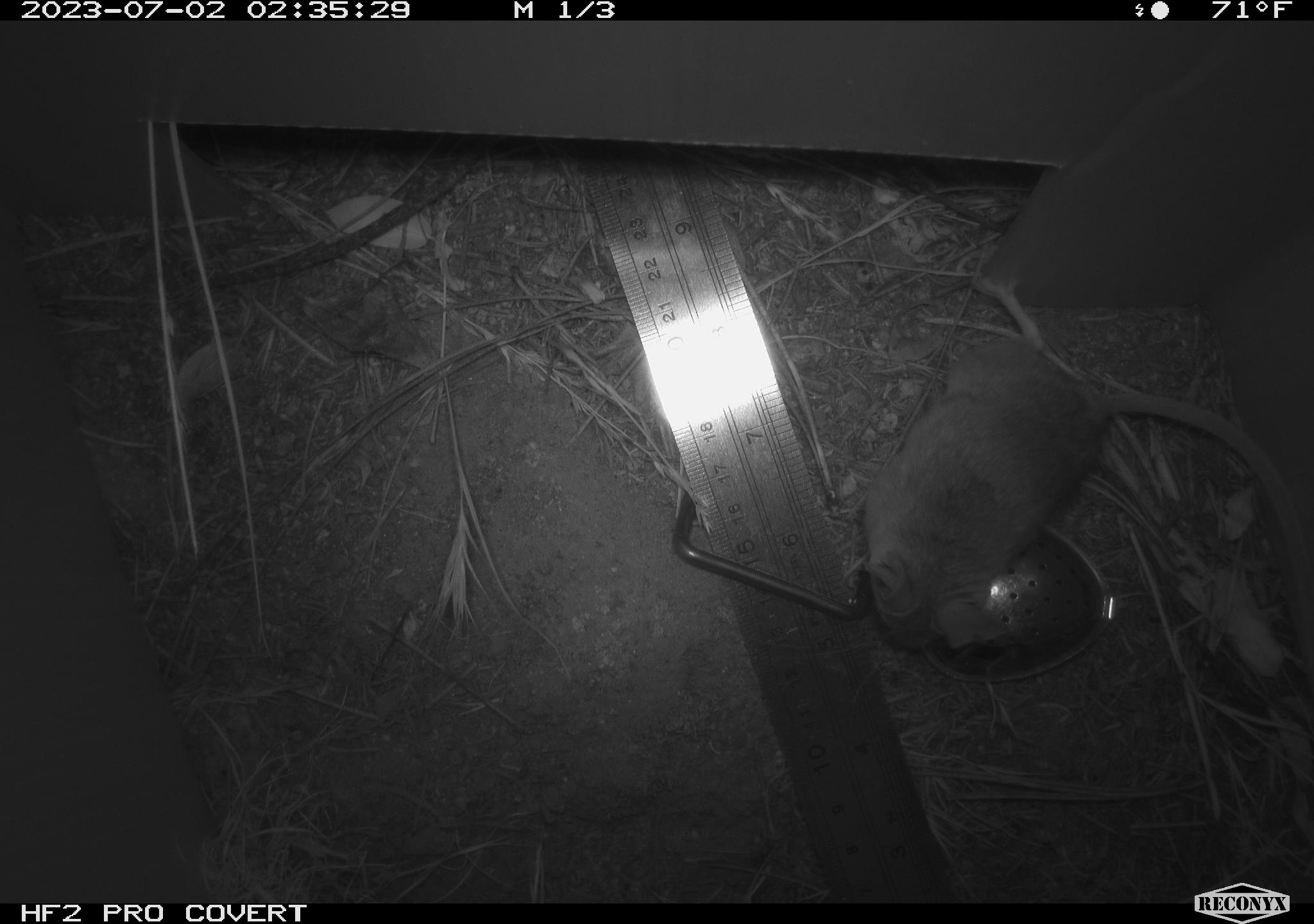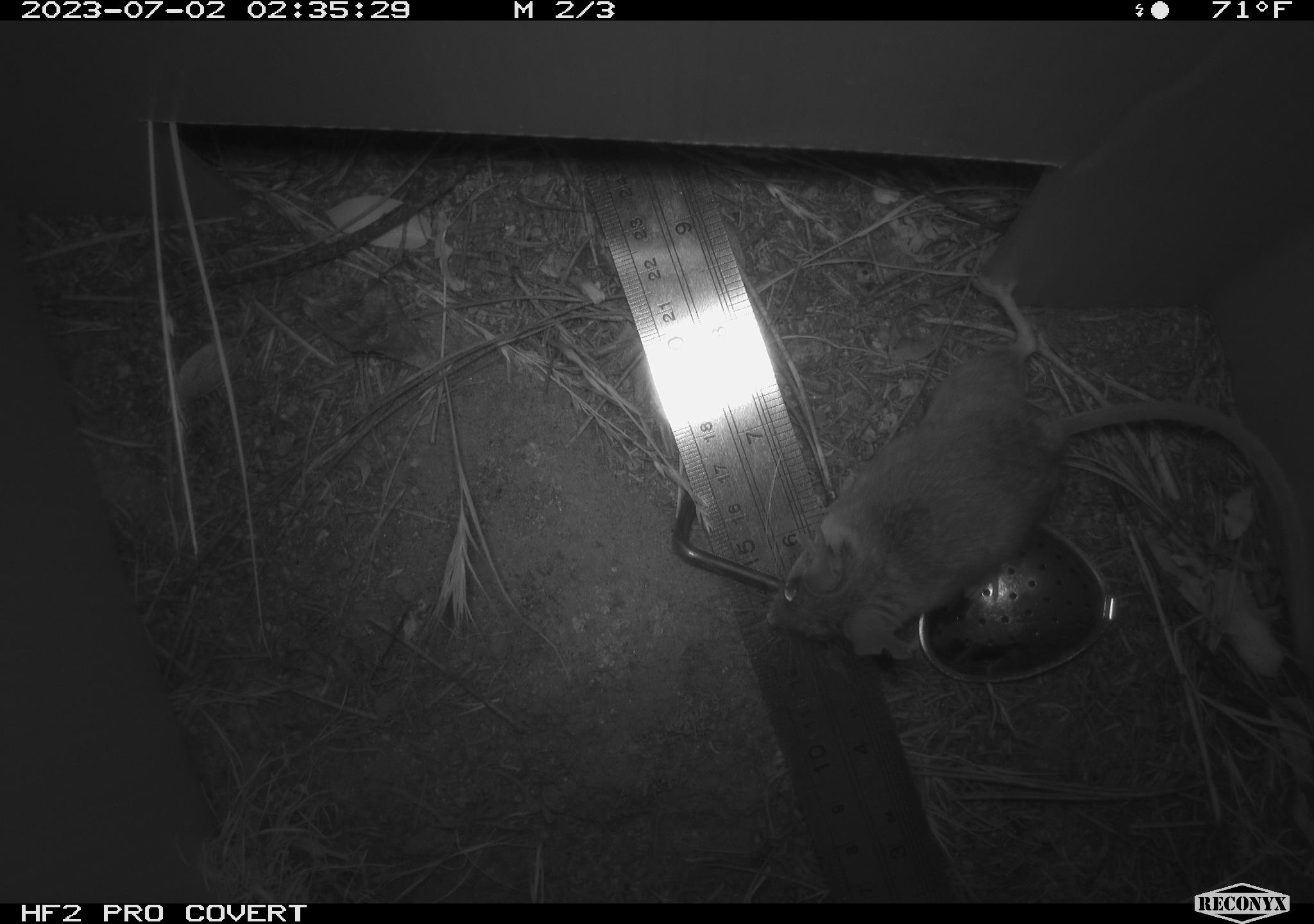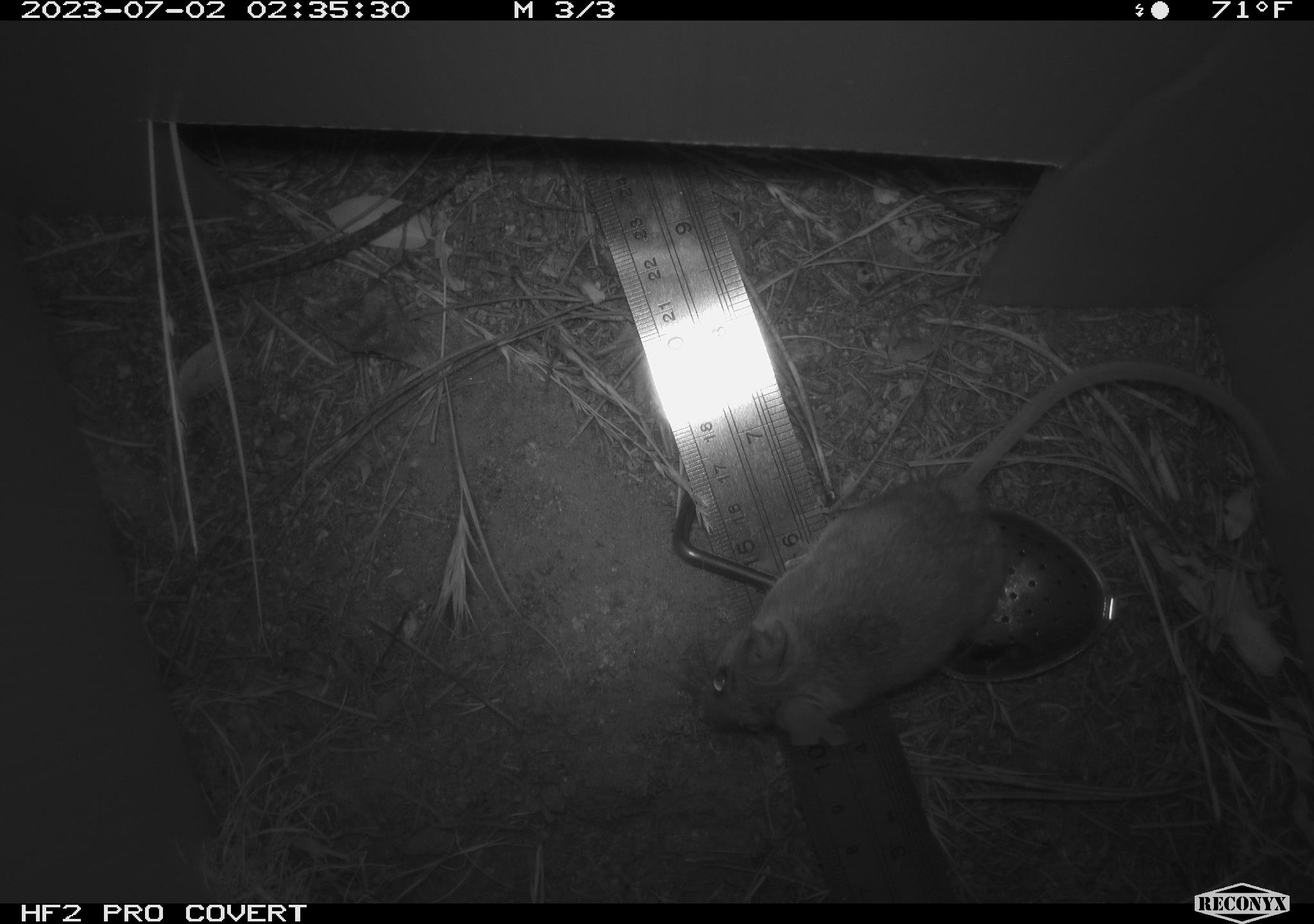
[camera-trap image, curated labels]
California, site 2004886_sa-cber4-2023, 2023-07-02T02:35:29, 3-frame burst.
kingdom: Animalia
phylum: Chordata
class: Mammalia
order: Rodentia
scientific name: Rodentia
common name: mouse species